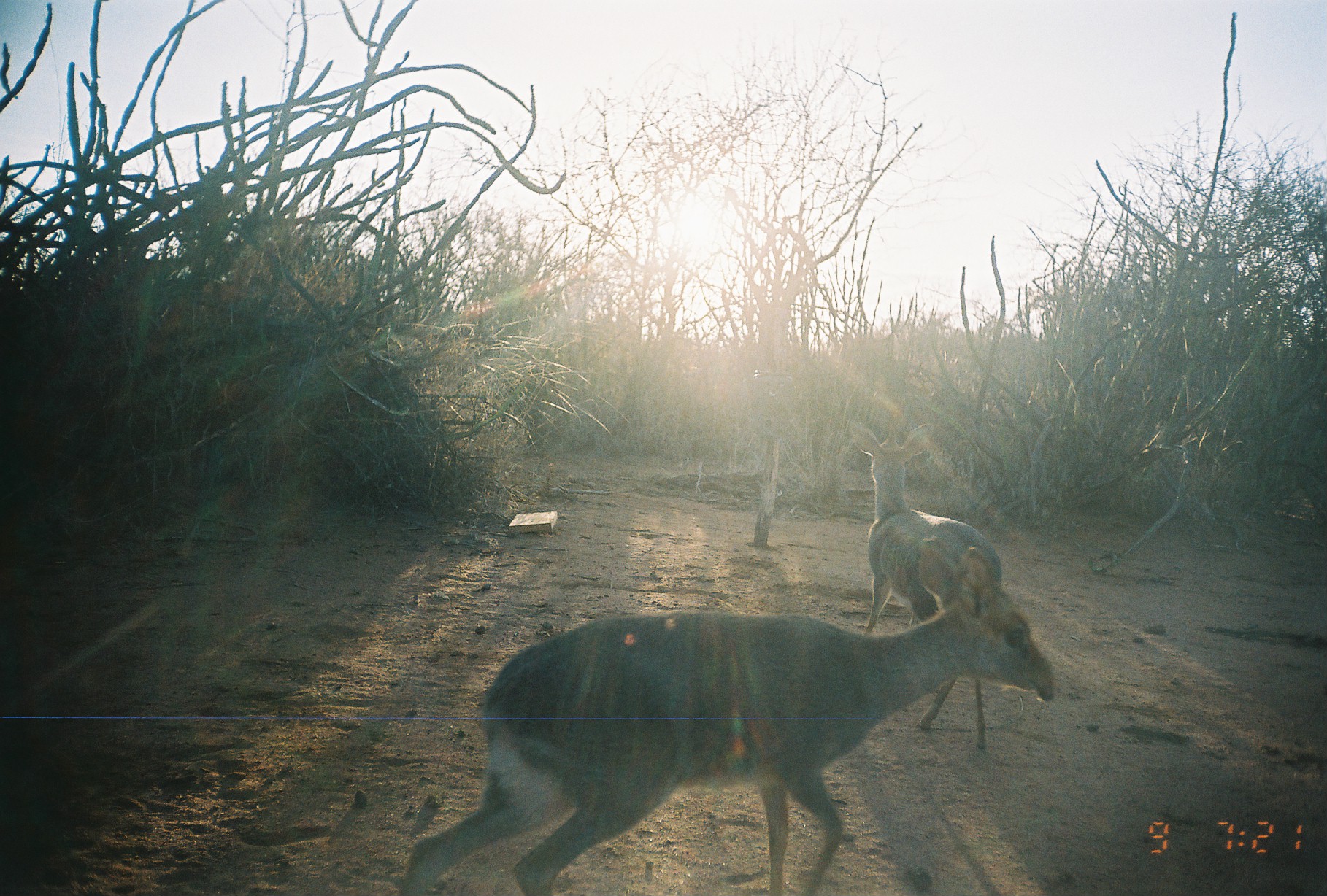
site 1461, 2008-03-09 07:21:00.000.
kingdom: Animalia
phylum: Chordata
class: Mammalia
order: Artiodactyla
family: Bovidae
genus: Madoqua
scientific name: Madoqua guentheri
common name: günther's dik-dik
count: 2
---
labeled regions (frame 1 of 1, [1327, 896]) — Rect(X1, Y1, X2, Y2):
madoqua guentheri: Rect(396, 535, 1056, 896); Rect(844, 420, 1001, 750)